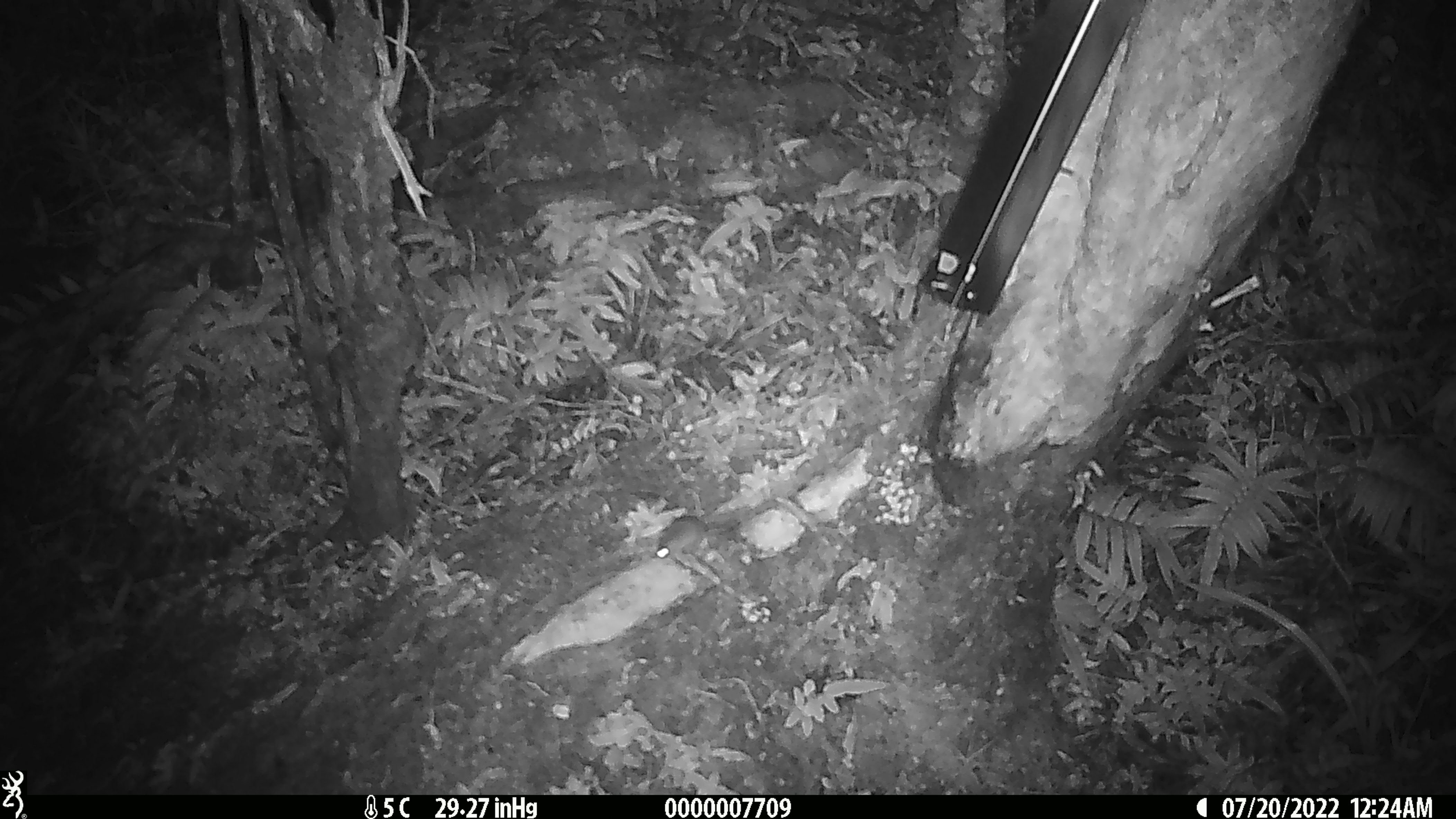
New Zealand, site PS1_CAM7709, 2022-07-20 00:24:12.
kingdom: Animalia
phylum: Chordata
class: Mammalia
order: Rodentia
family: Muridae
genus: Mus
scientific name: Mus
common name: mouse